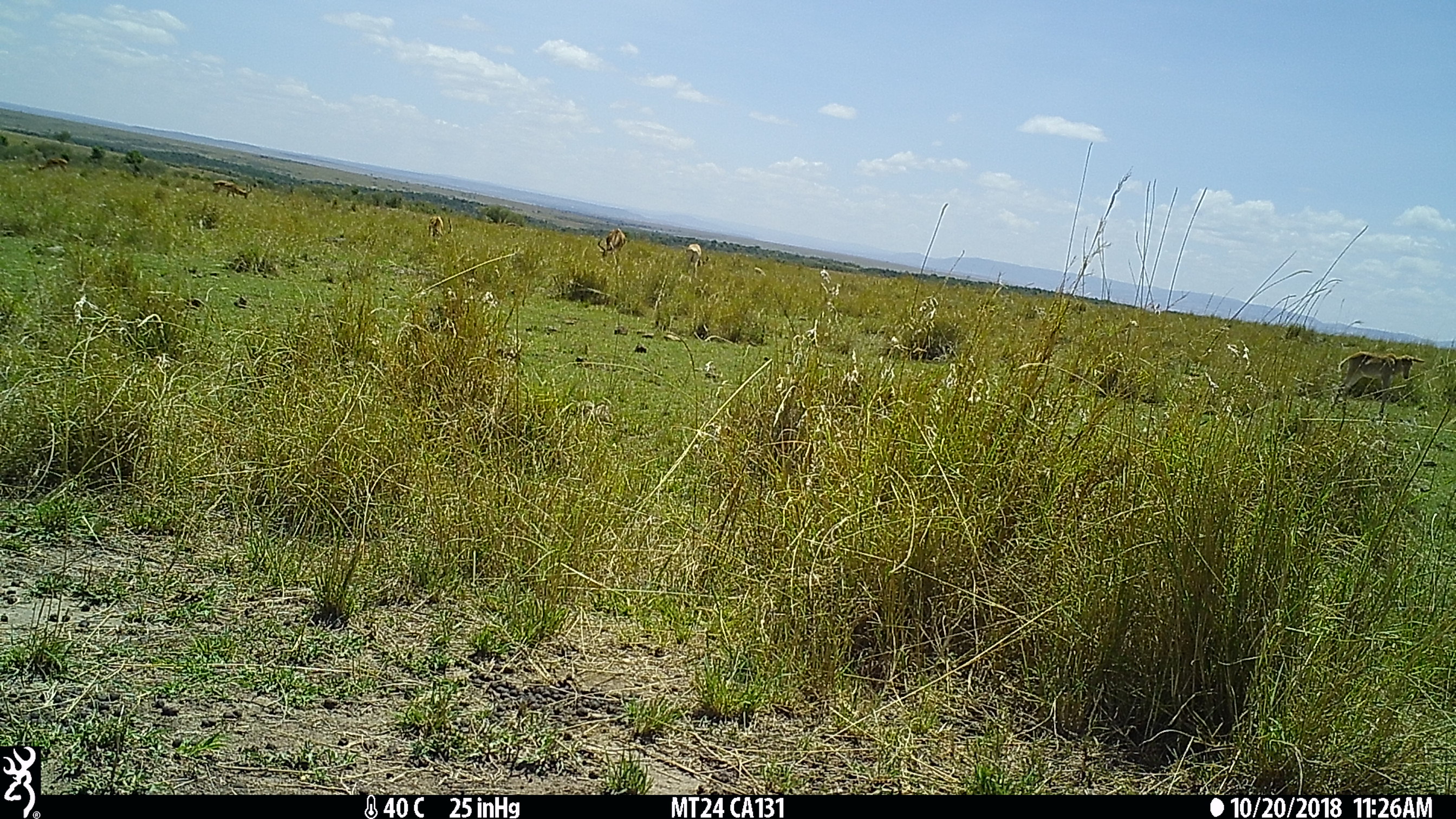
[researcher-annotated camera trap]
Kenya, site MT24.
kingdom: Animalia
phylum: Chordata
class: Mammalia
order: Artiodactyla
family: Bovidae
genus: Aepyceros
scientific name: Aepyceros melampus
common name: impala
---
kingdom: Animalia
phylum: Chordata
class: Mammalia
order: Artiodactyla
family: Bovidae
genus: Alcelaphus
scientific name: Alcelaphus buselaphus cokii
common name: coke's hartebeest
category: hartebeest cokes